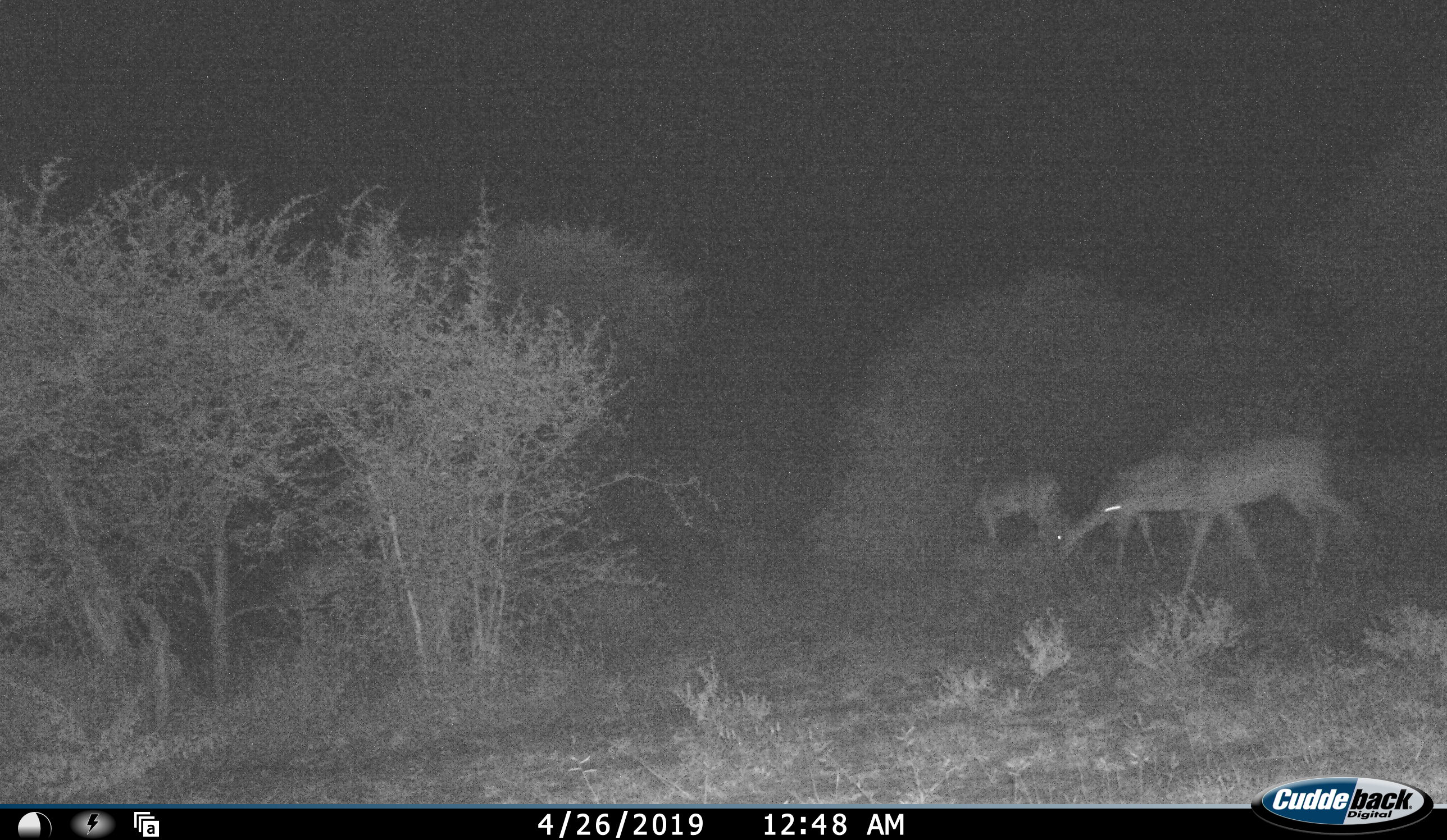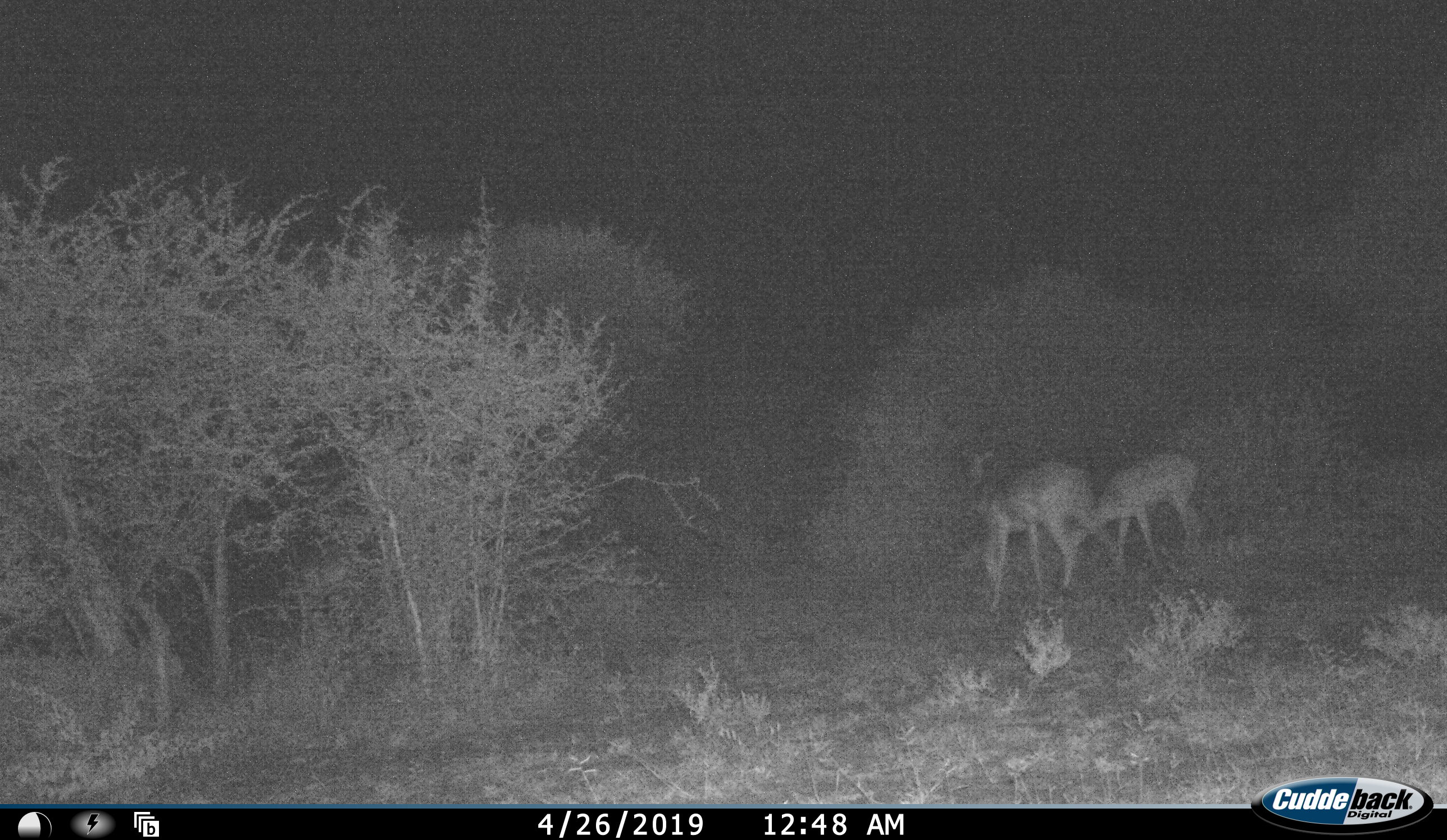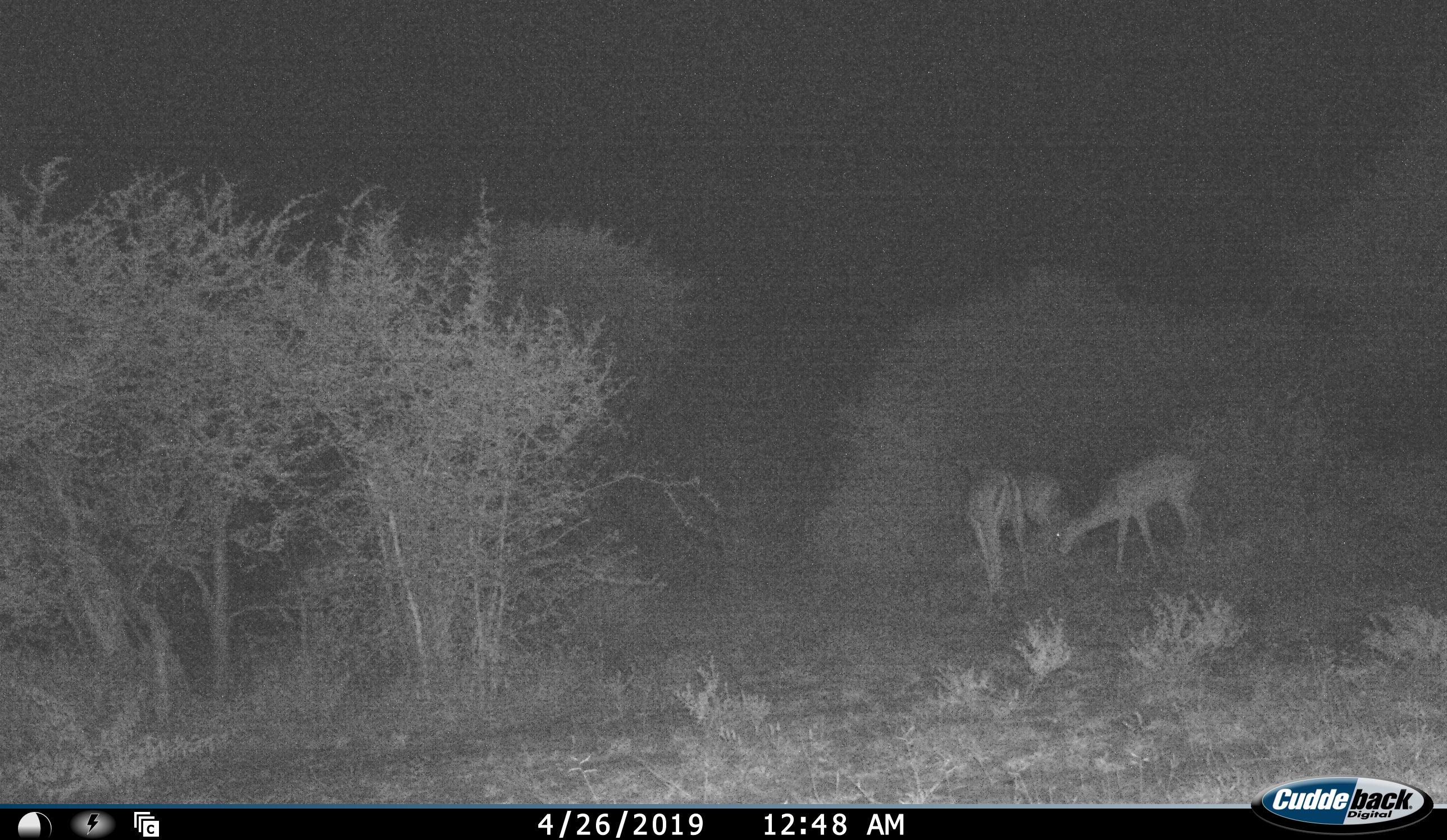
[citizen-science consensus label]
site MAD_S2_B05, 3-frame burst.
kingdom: Animalia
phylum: Chordata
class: Mammalia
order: Artiodactyla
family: Bovidae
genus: Aepyceros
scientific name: Aepyceros melampus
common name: impala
Impala (Aepyceros melampus), count 3. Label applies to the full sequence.